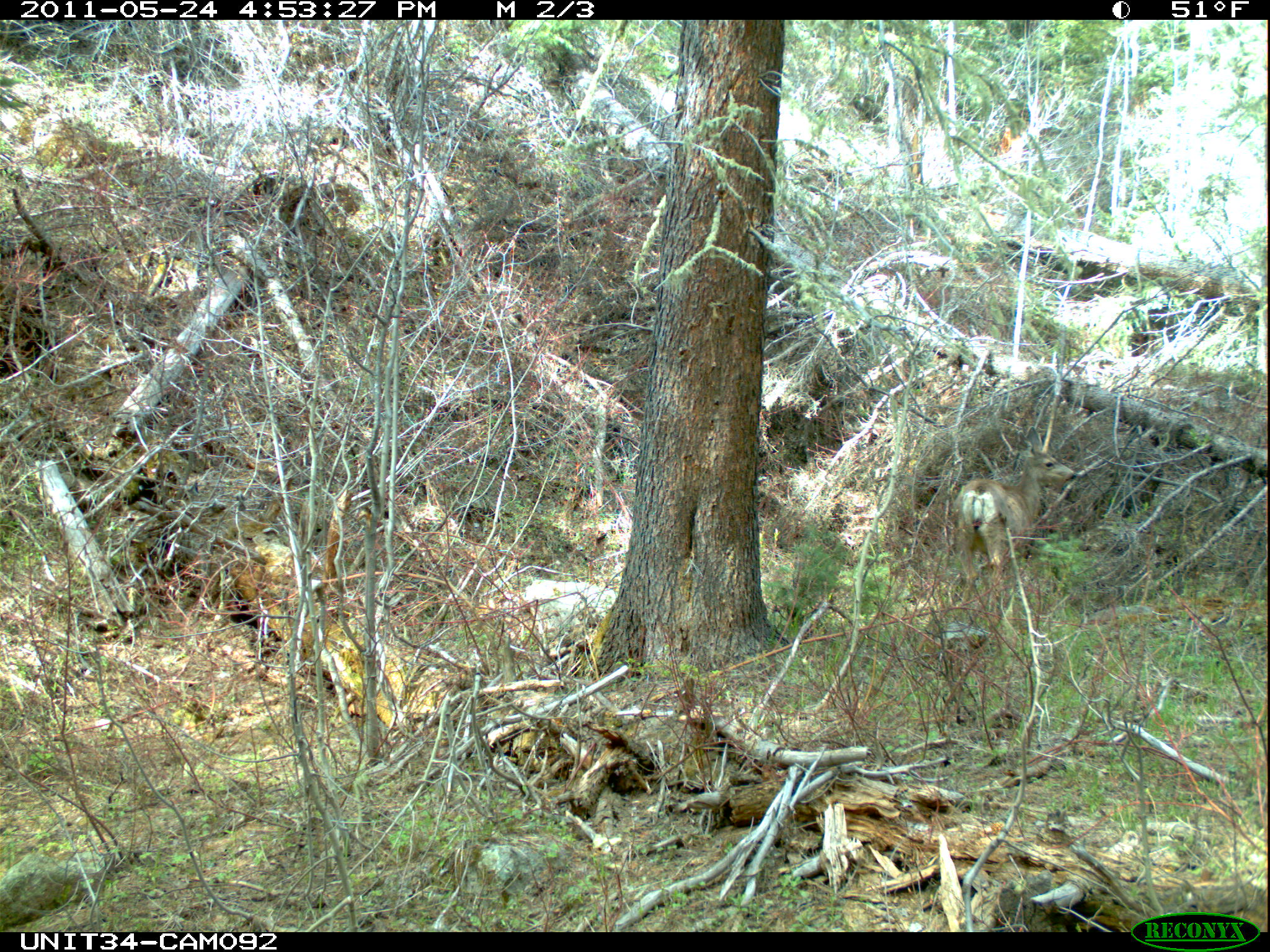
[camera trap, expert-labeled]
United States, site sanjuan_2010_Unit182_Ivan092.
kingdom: Animalia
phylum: Chordata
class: Mammalia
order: Artiodactyla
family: Cervidae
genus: Odocoileus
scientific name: Odocoileus hemionus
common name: mule deer